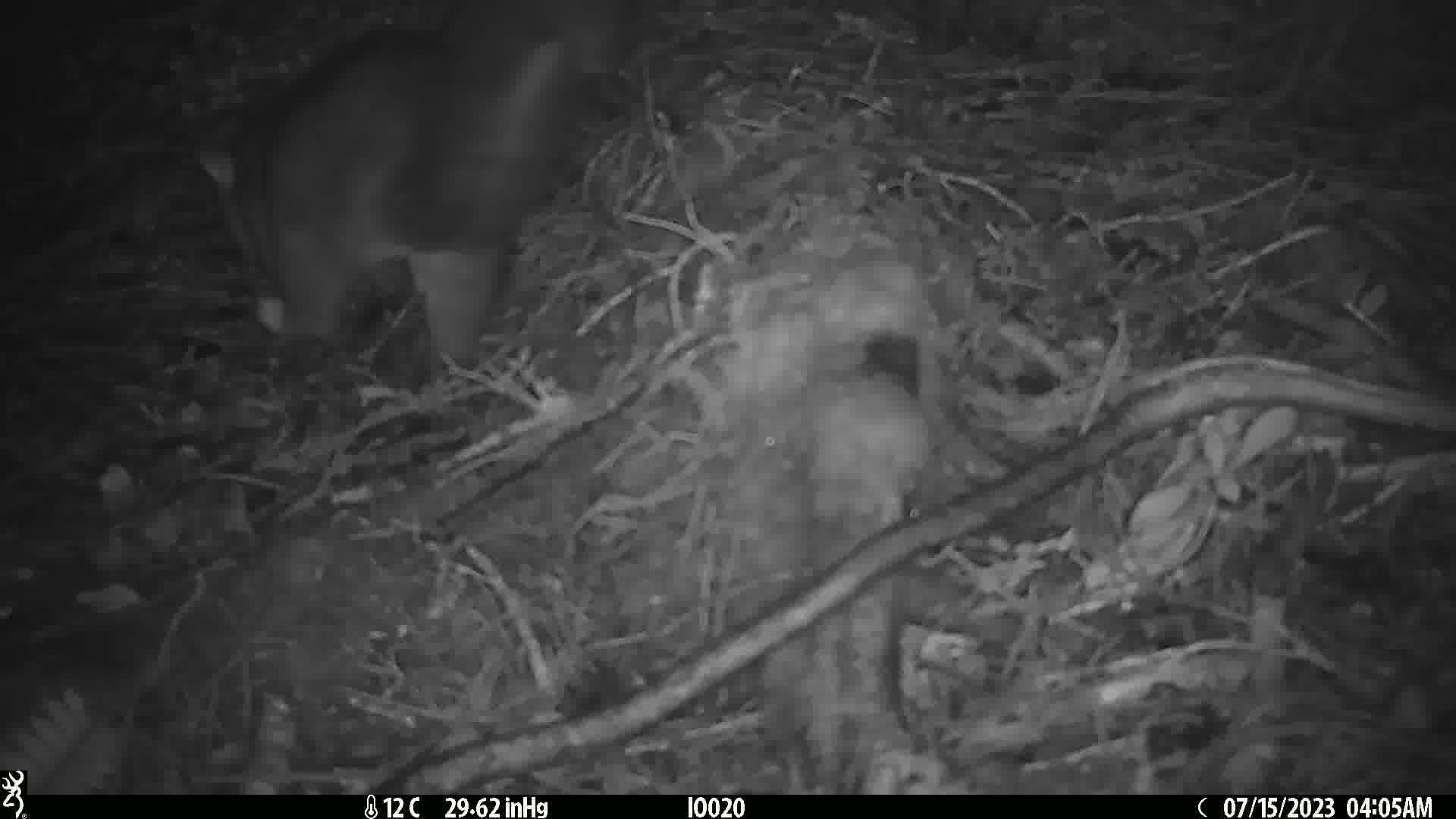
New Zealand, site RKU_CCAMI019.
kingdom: Animalia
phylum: Chordata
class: Mammalia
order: Diprotodontia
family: Phalangeridae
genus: Trichosurus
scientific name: Trichosurus vulpecula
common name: common brushtail possum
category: possum